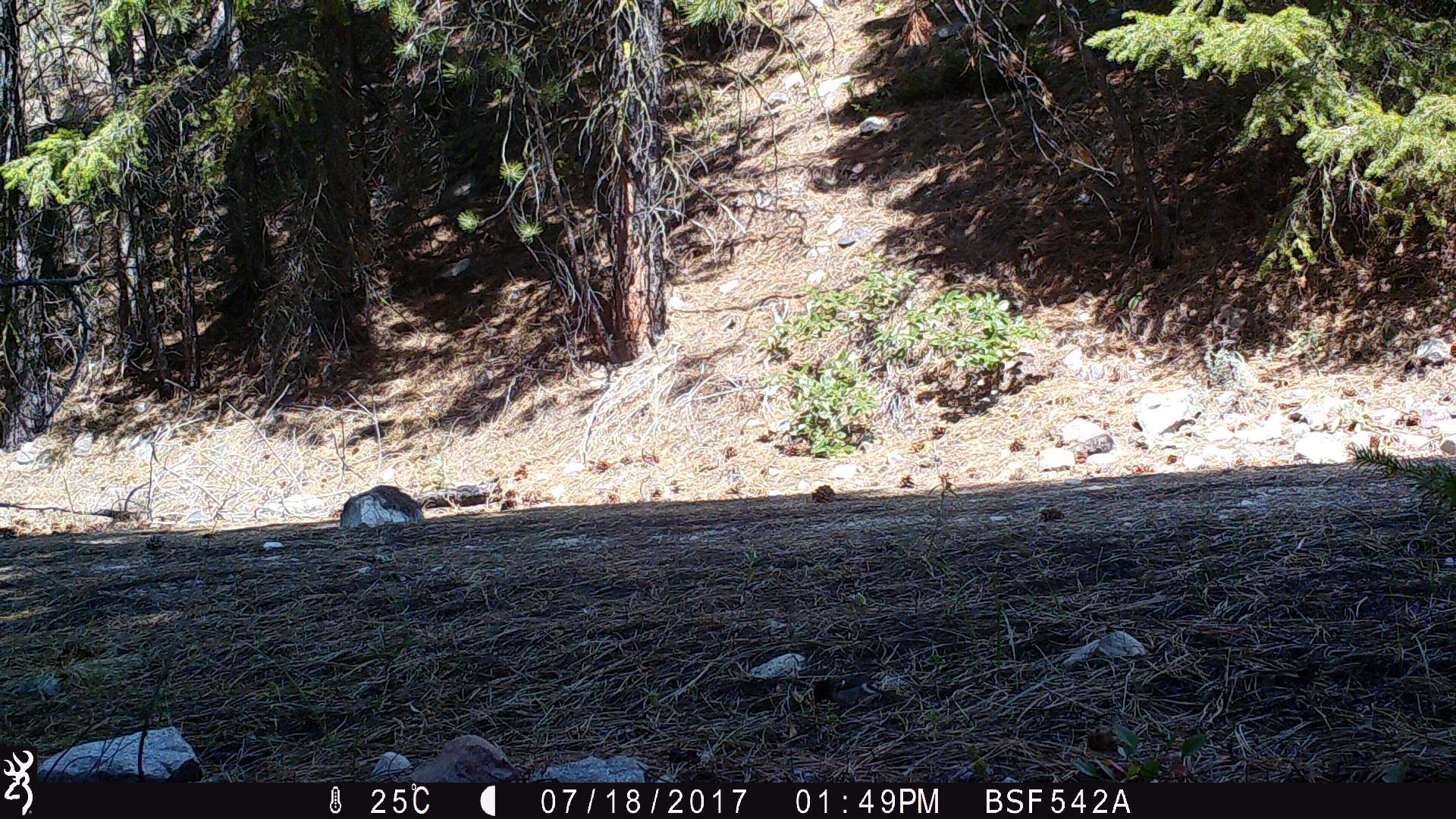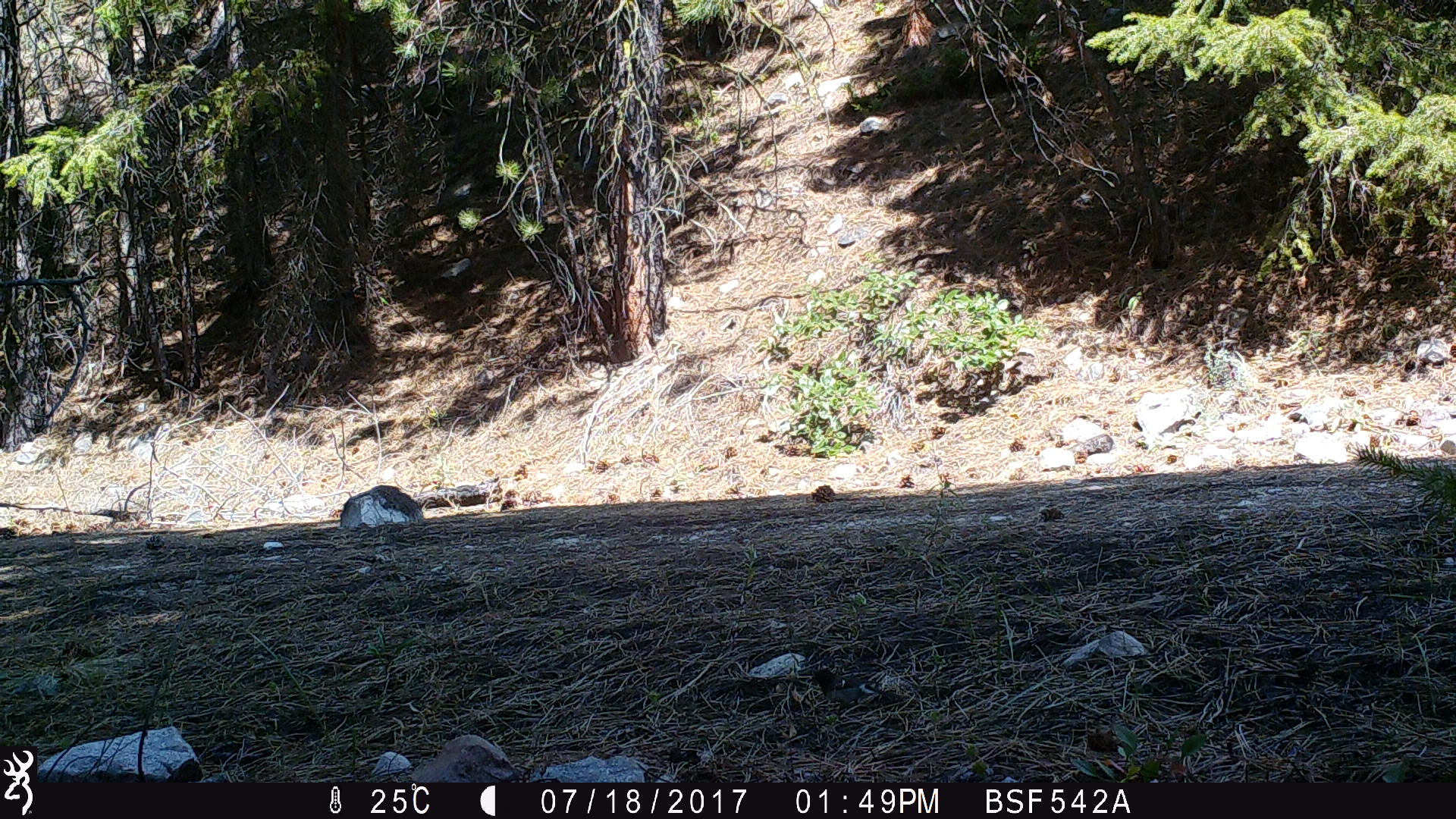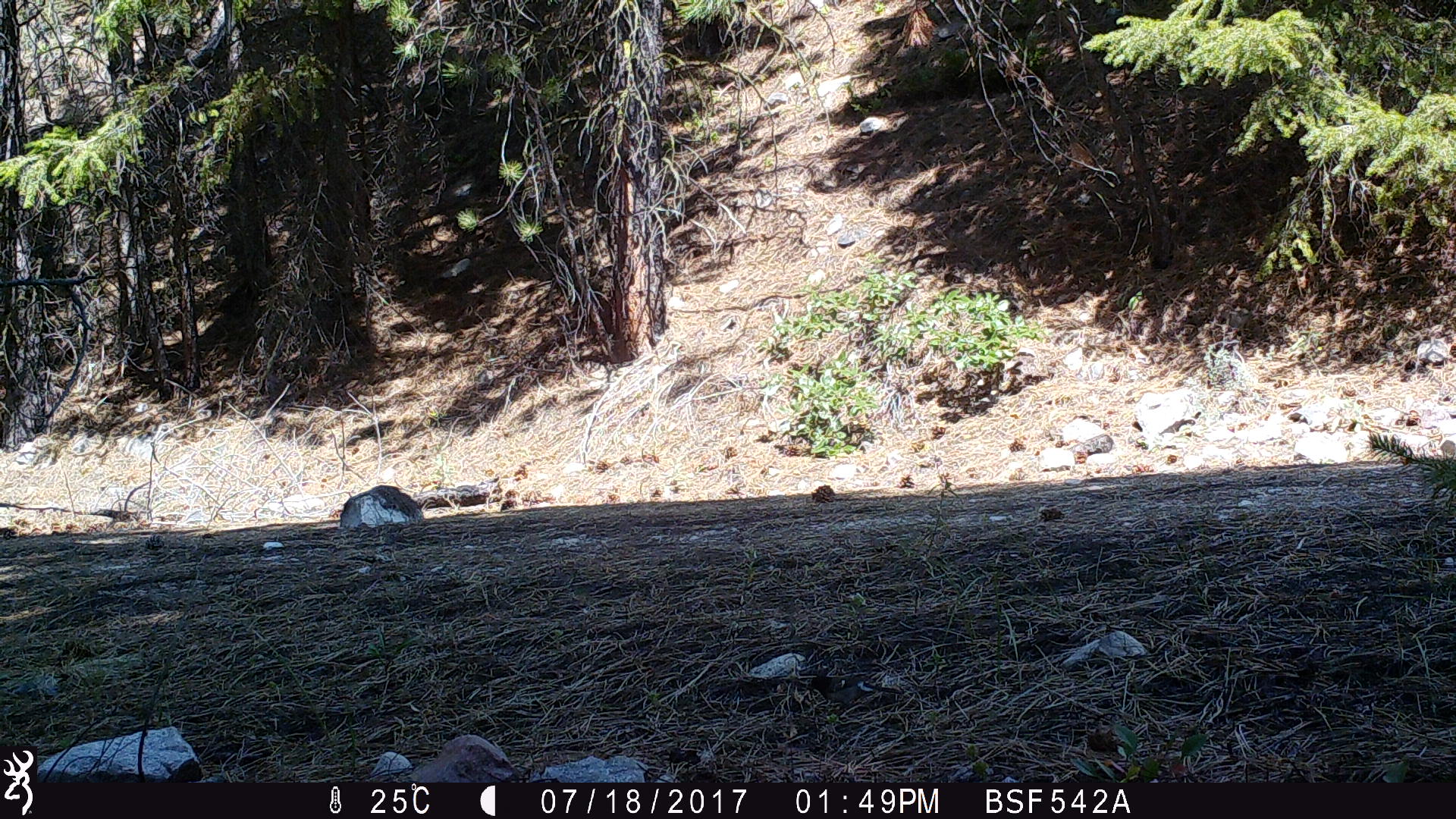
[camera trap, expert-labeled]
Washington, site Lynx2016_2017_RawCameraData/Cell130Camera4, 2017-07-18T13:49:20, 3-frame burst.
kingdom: Animalia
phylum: Chordata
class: Aves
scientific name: Aves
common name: birds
Aves (birds). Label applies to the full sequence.